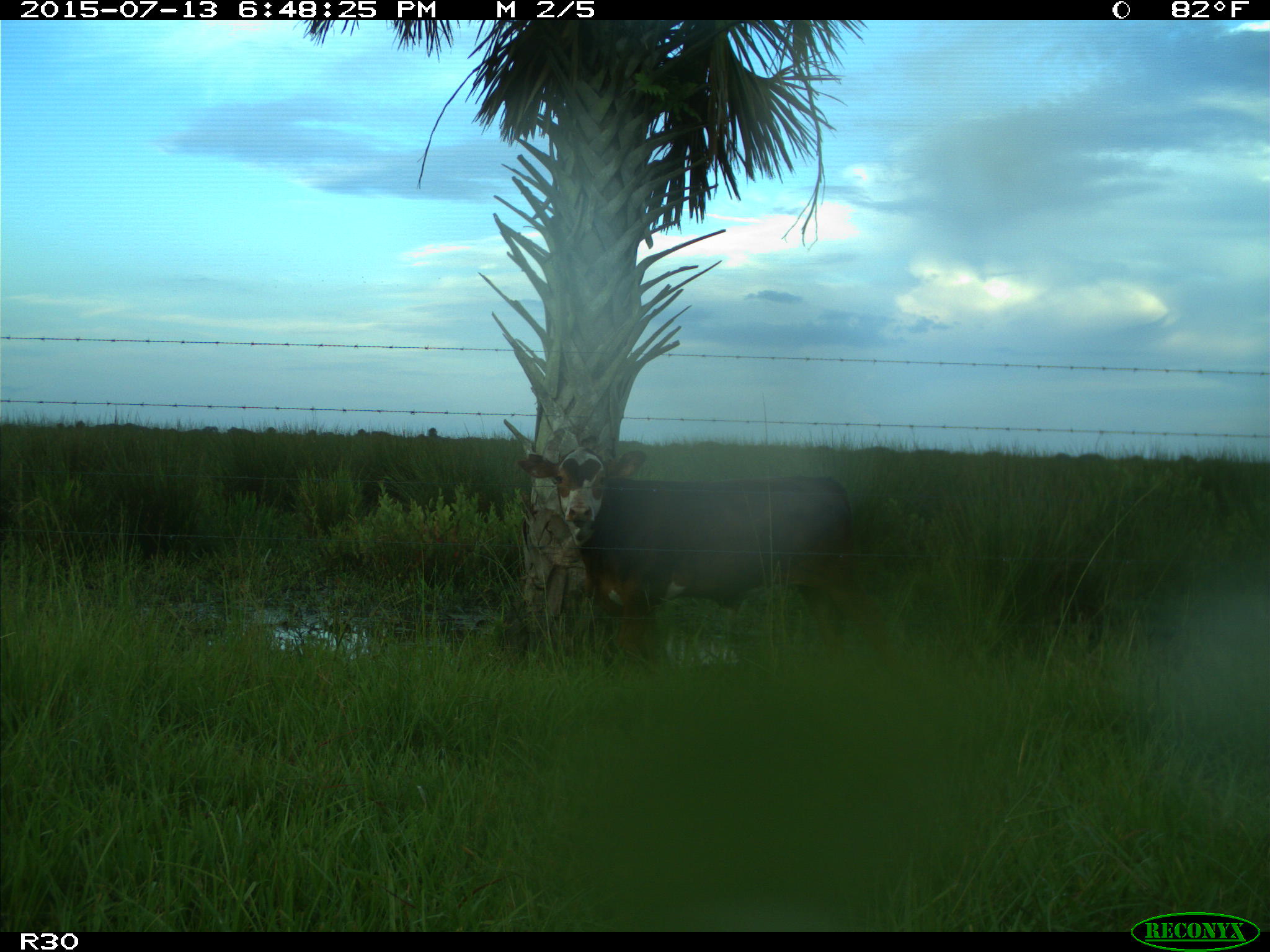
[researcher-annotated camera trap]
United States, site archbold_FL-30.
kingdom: Animalia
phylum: Chordata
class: Mammalia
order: Artiodactyla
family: Bovidae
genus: Bos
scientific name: Bos taurus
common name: domestic cow